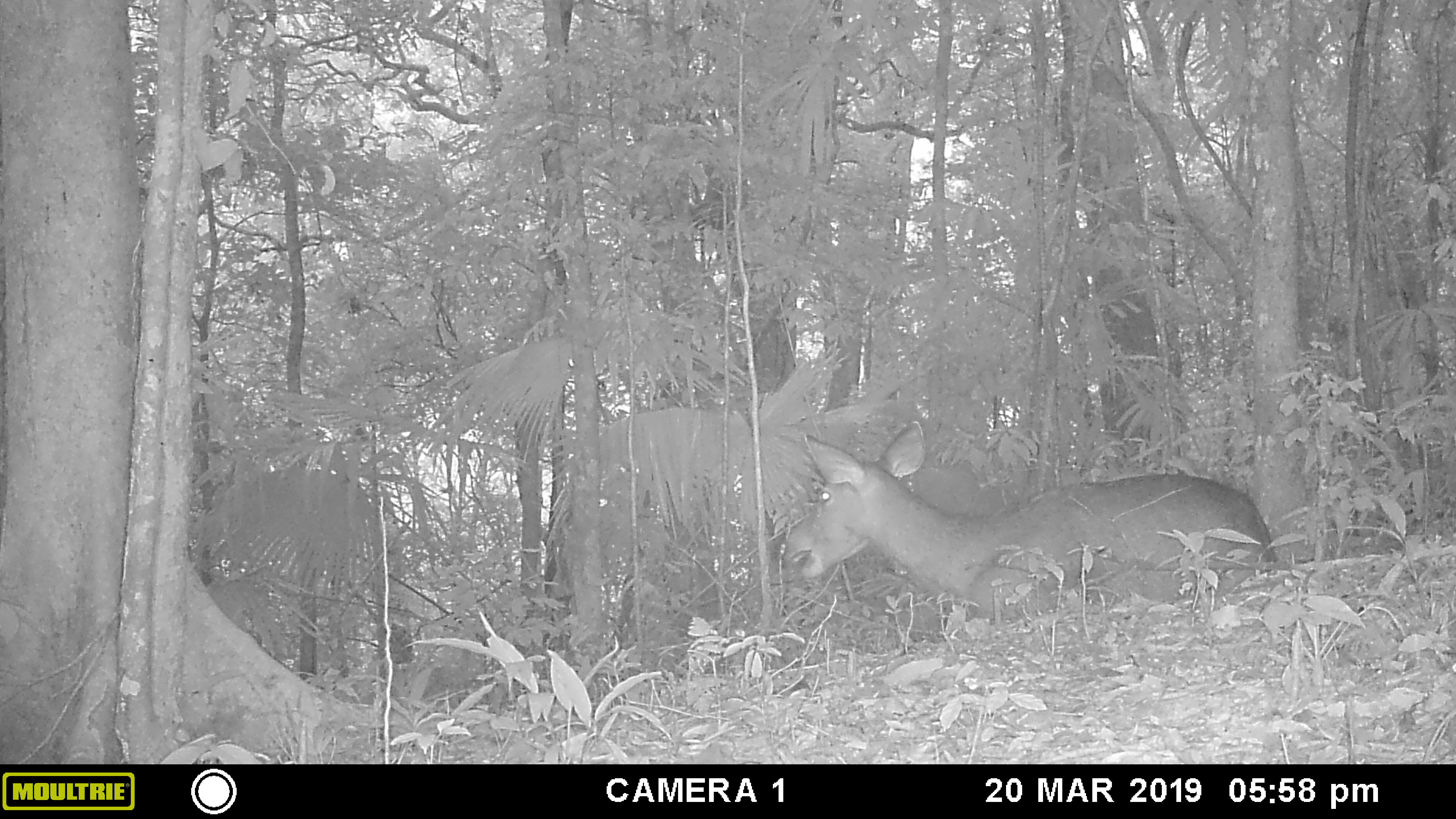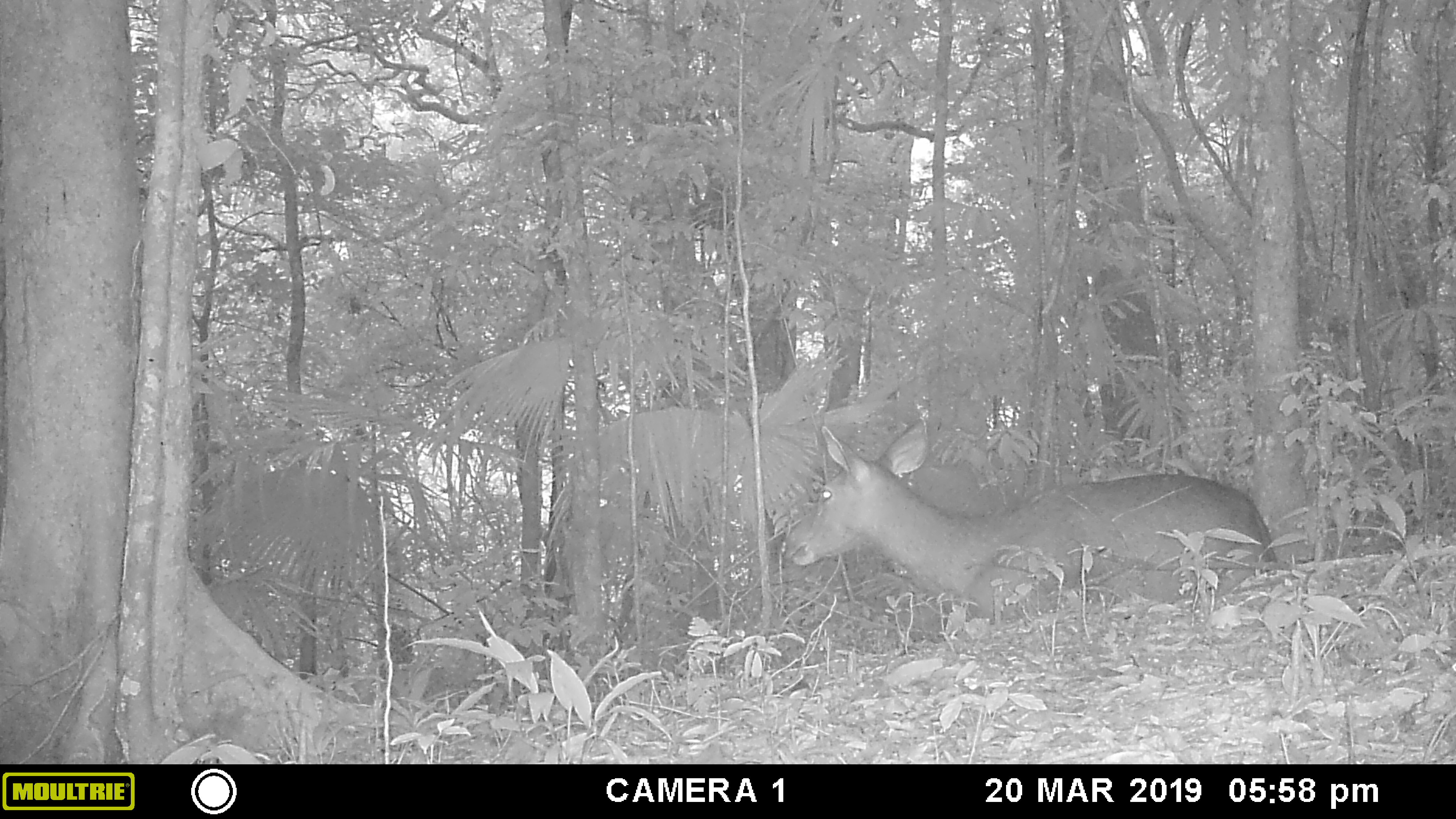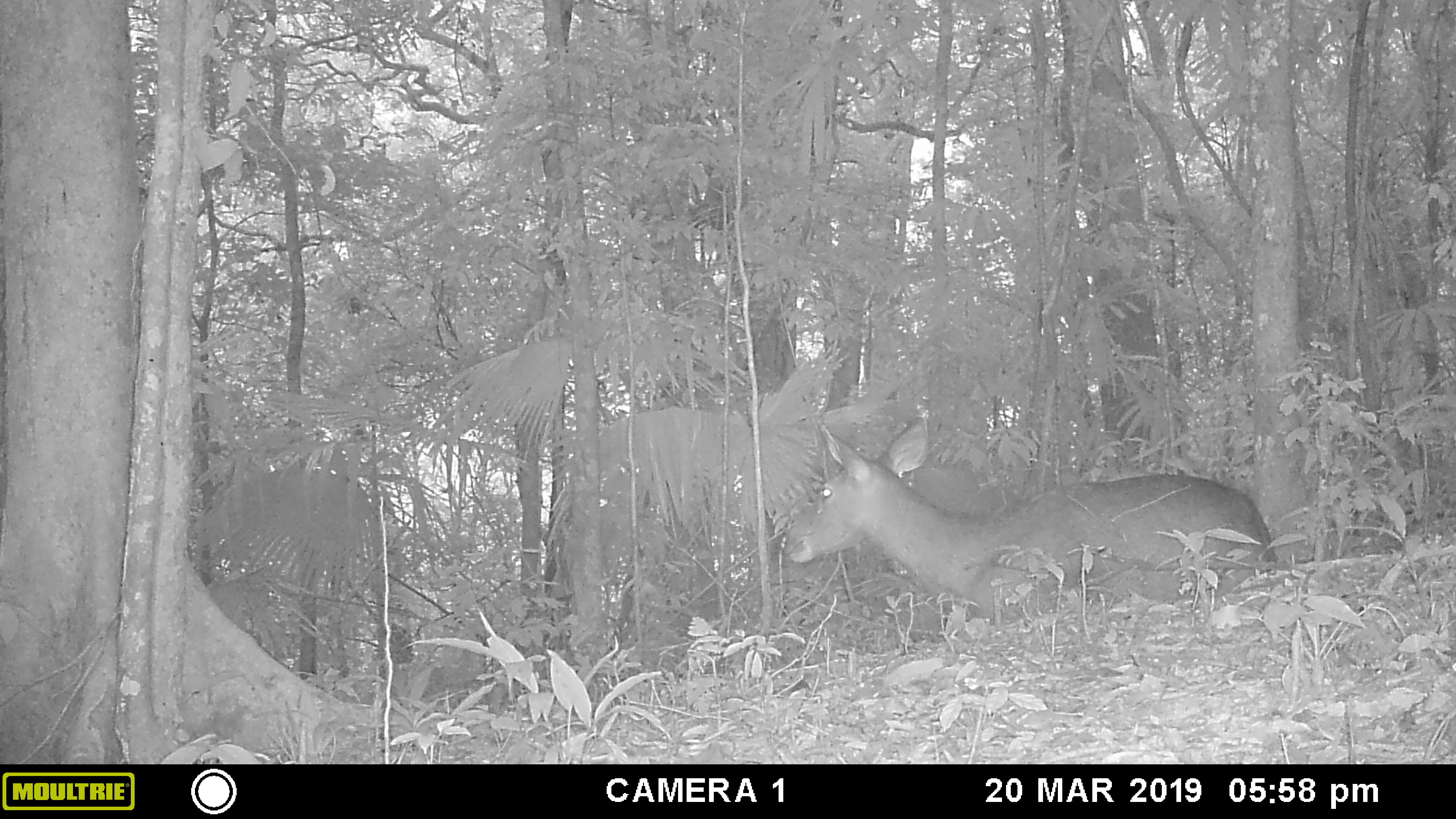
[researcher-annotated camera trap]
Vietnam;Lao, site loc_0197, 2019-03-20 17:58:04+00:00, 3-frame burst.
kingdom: Animalia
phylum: Chordata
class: Mammalia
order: Artiodactyla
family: Cervidae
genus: Rusa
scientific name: Rusa unicolor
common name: sambar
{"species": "sambar (Rusa unicolor)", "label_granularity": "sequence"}